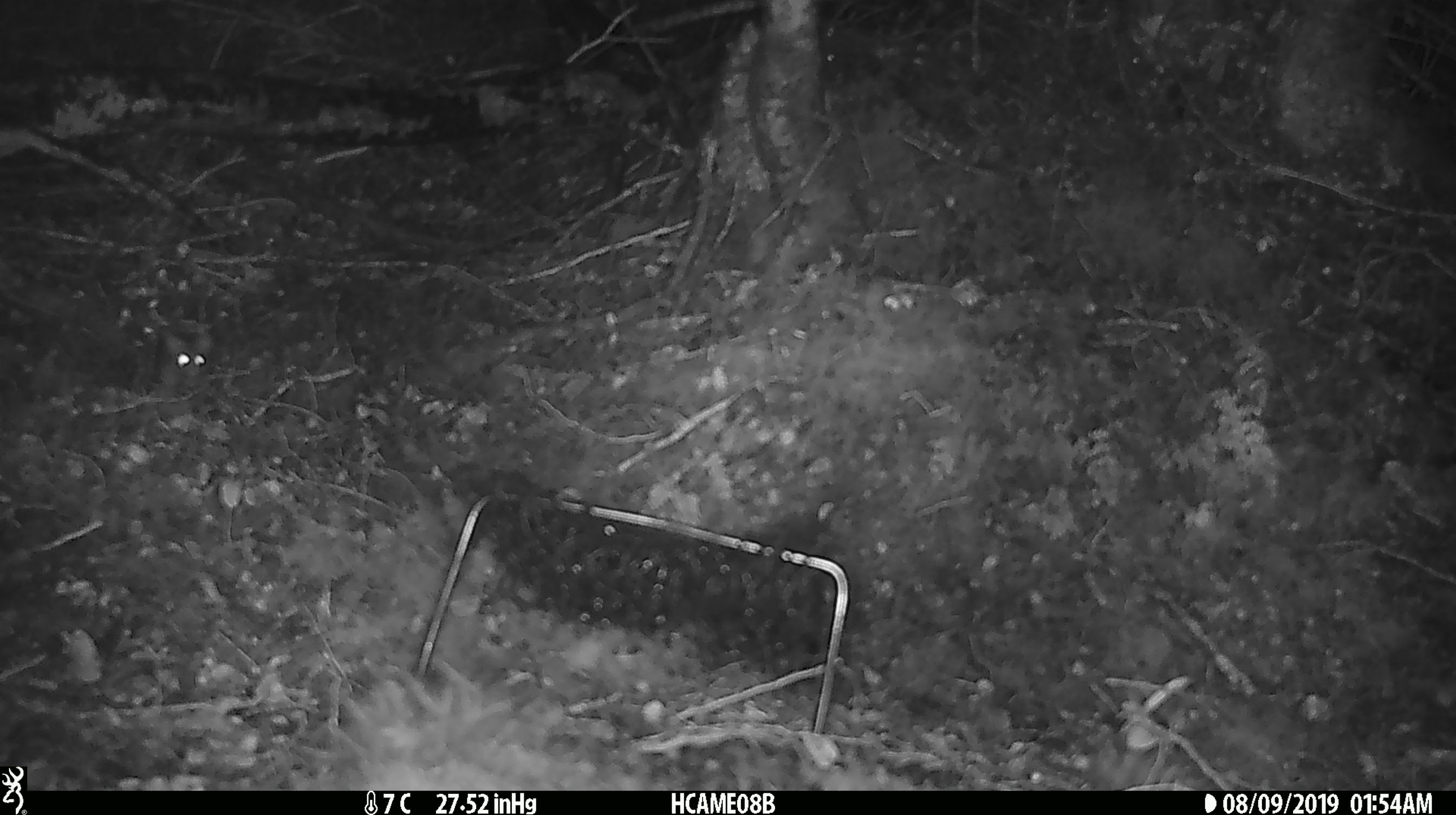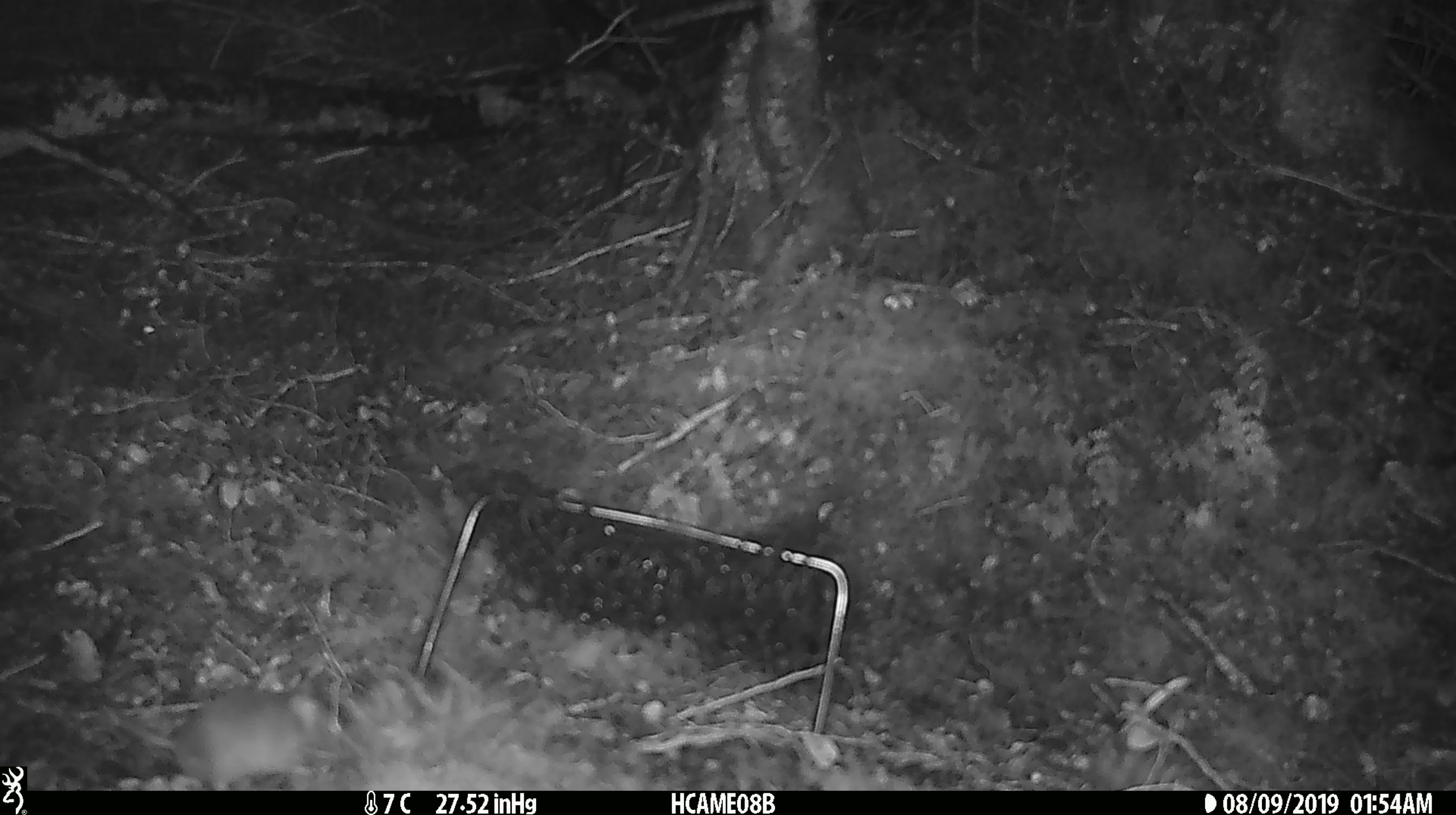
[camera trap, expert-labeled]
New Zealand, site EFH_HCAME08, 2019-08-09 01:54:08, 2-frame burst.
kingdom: Animalia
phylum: Chordata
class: Mammalia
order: Rodentia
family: Muridae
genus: Mus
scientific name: Mus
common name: mouse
Mouse (Mus).